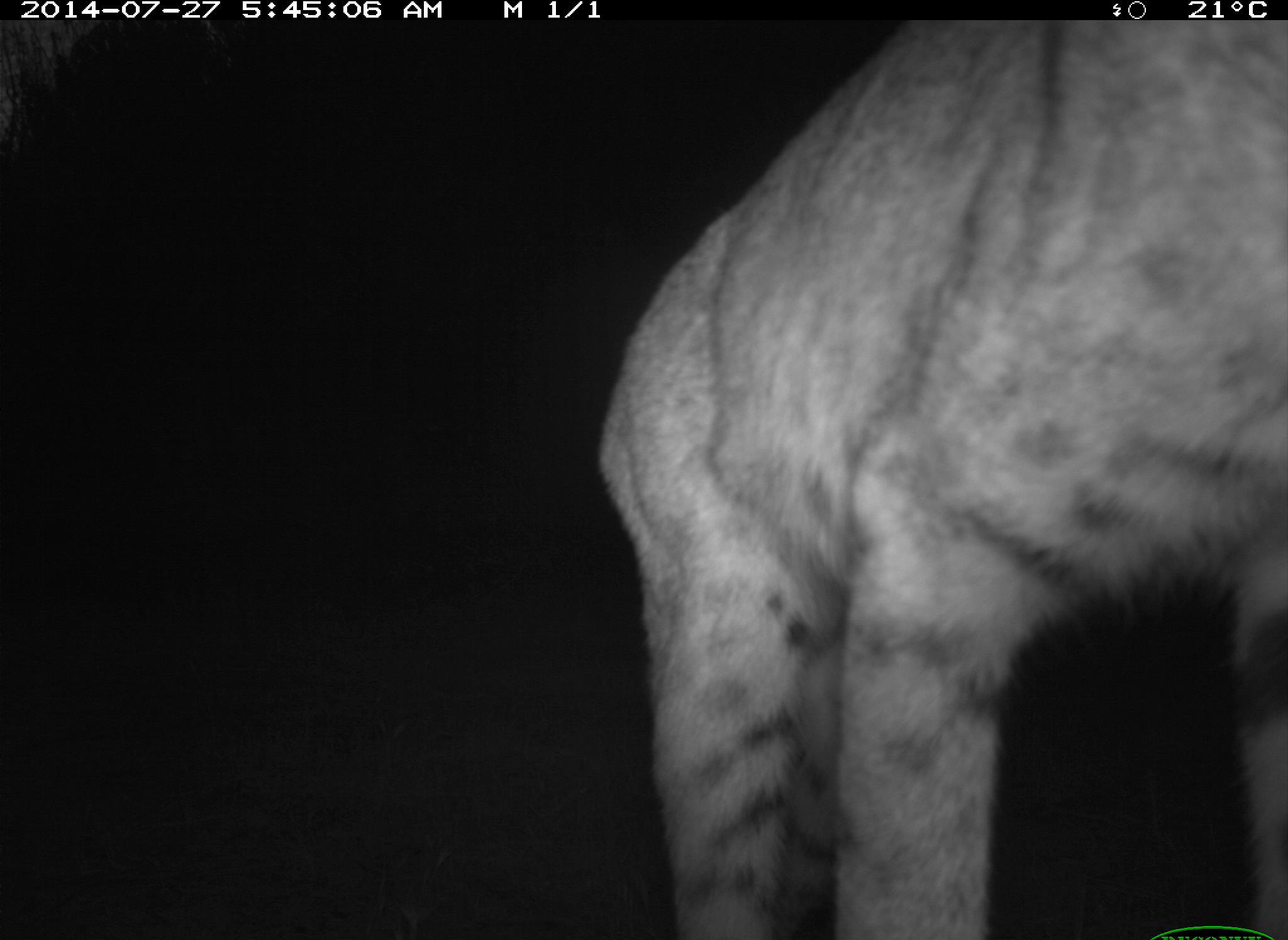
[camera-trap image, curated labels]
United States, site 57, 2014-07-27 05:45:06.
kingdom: Animalia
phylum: Chordata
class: Mammalia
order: Carnivora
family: Felidae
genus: Lynx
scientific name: Lynx rufus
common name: bobcat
Bobcat (Lynx rufus).